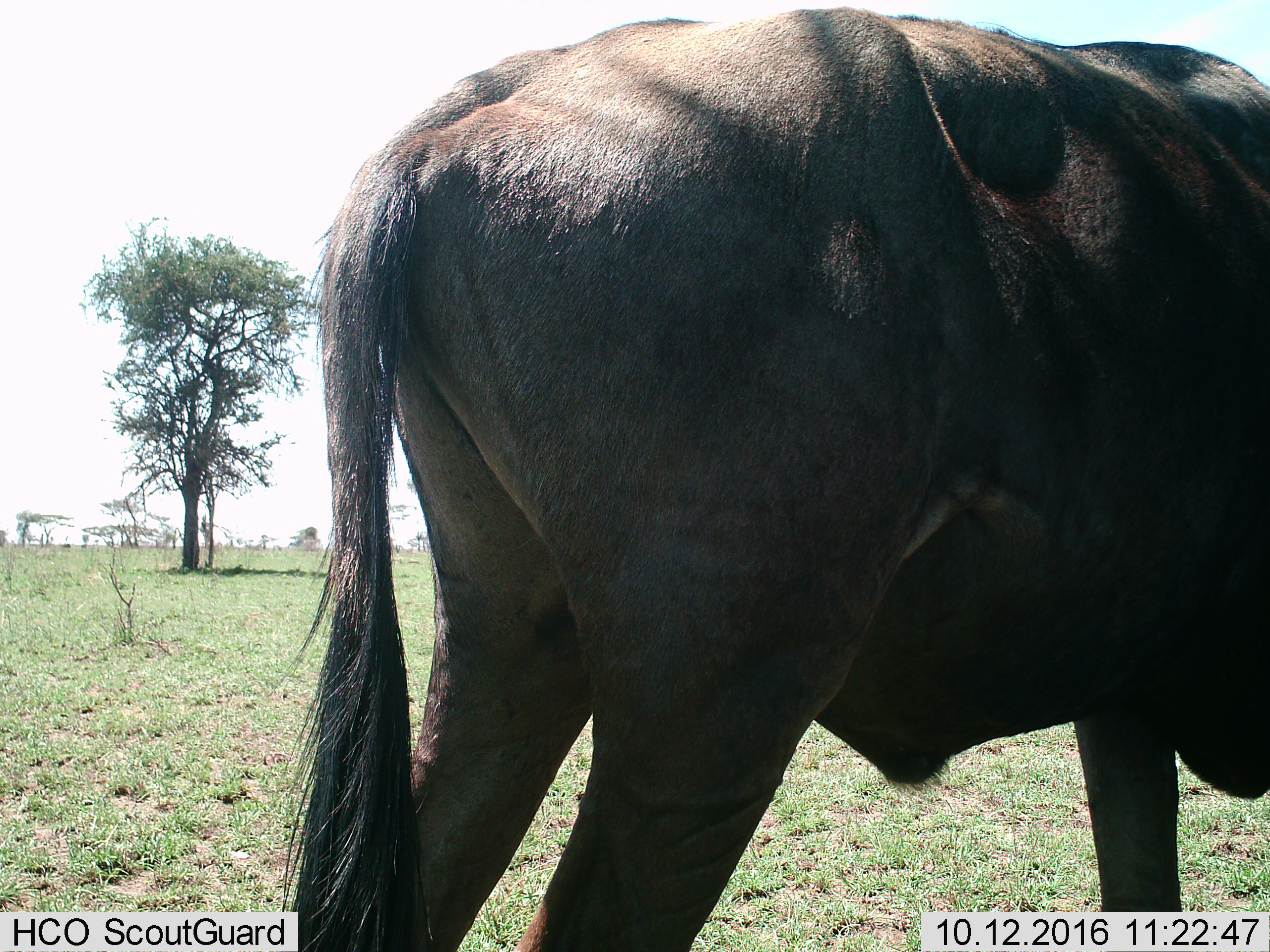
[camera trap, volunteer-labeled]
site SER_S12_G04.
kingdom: Animalia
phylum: Chordata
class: Mammalia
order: Artiodactyla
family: Bovidae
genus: Connochaetes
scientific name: Connochaetes taurinus taurinus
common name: blue wildebeest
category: wildebeestblue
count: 1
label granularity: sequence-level